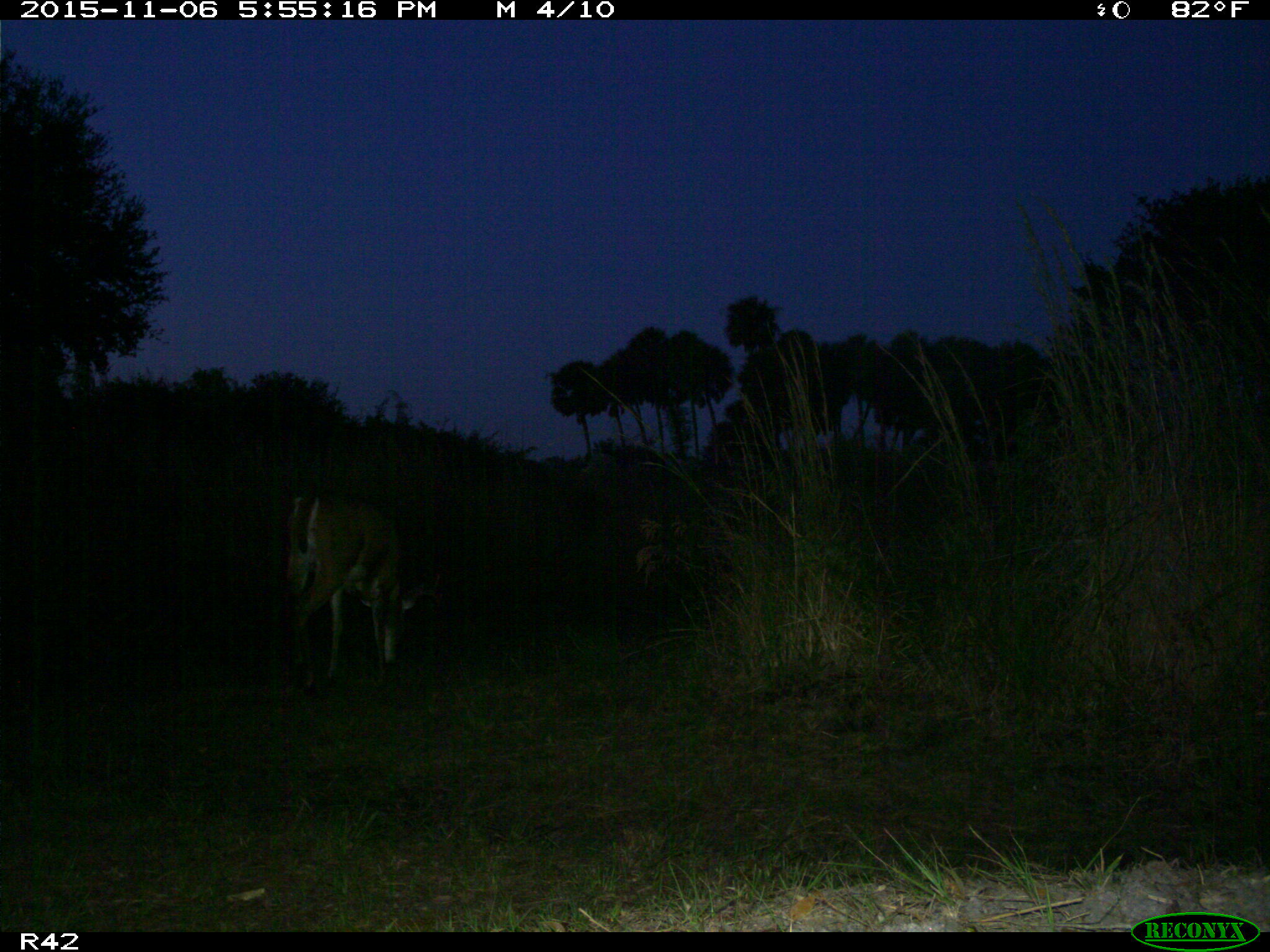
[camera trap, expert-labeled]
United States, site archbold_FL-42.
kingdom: Animalia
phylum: Chordata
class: Mammalia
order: Artiodactyla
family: Cervidae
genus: Odocoileus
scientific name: Odocoileus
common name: deer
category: unidentified deer